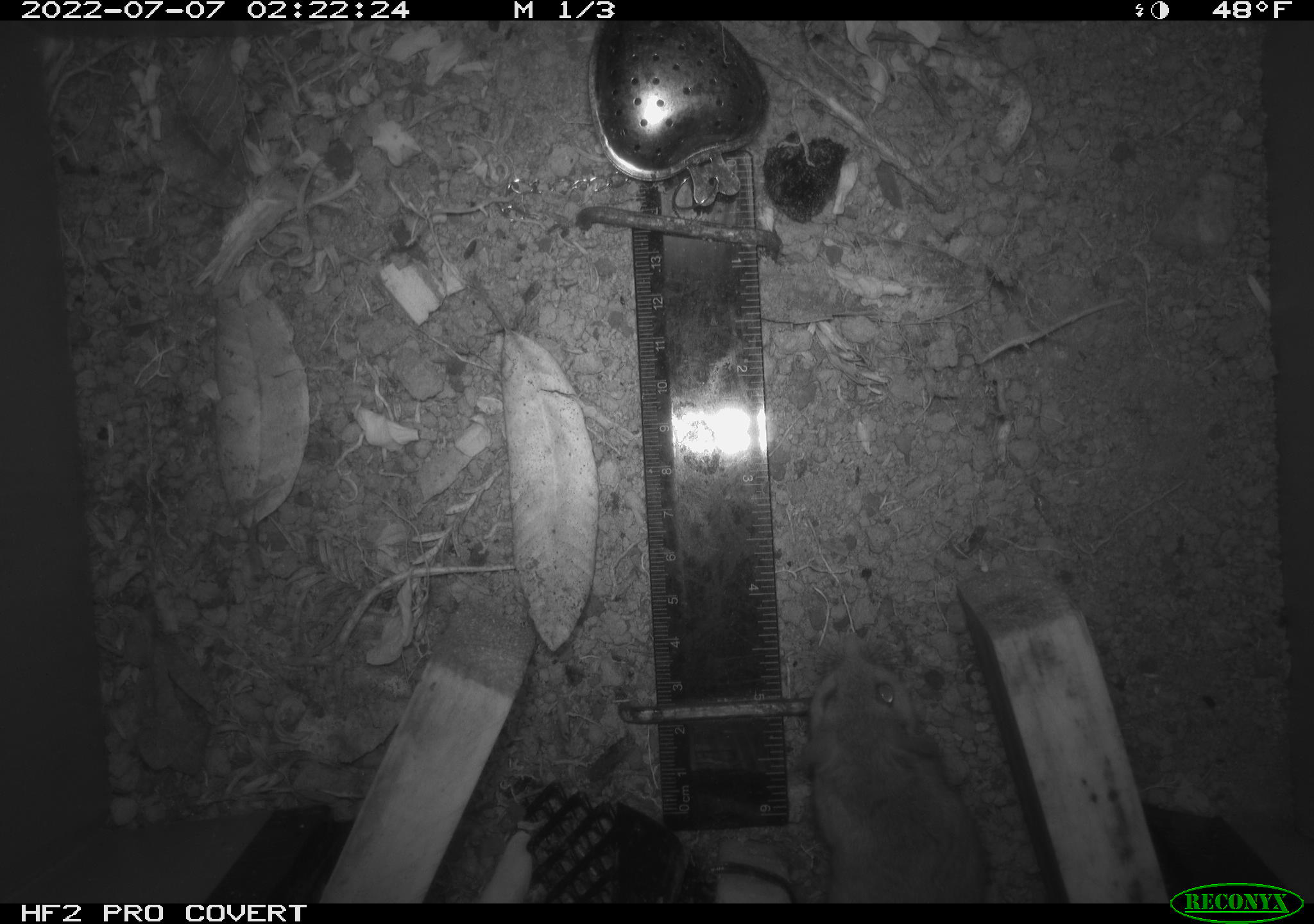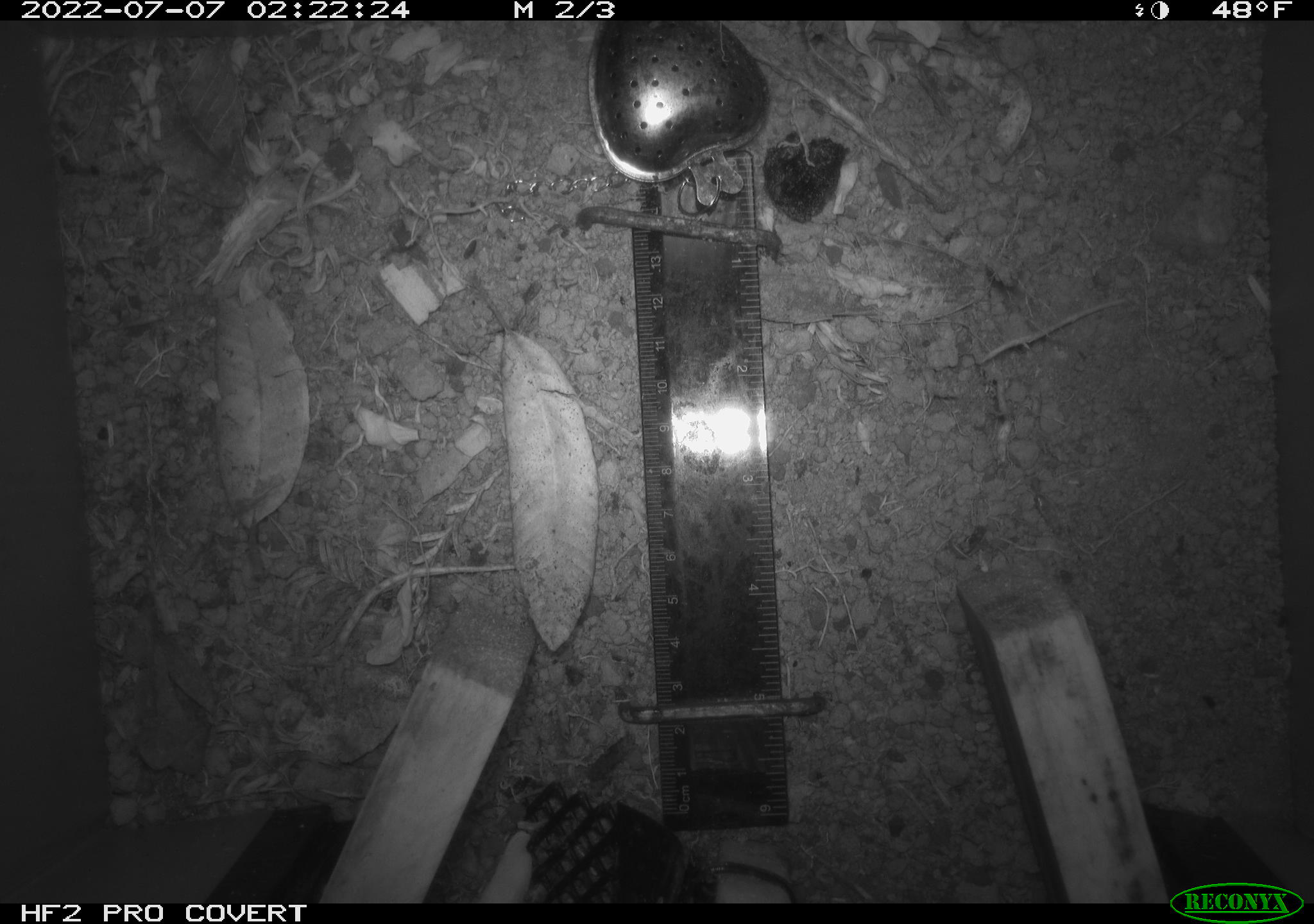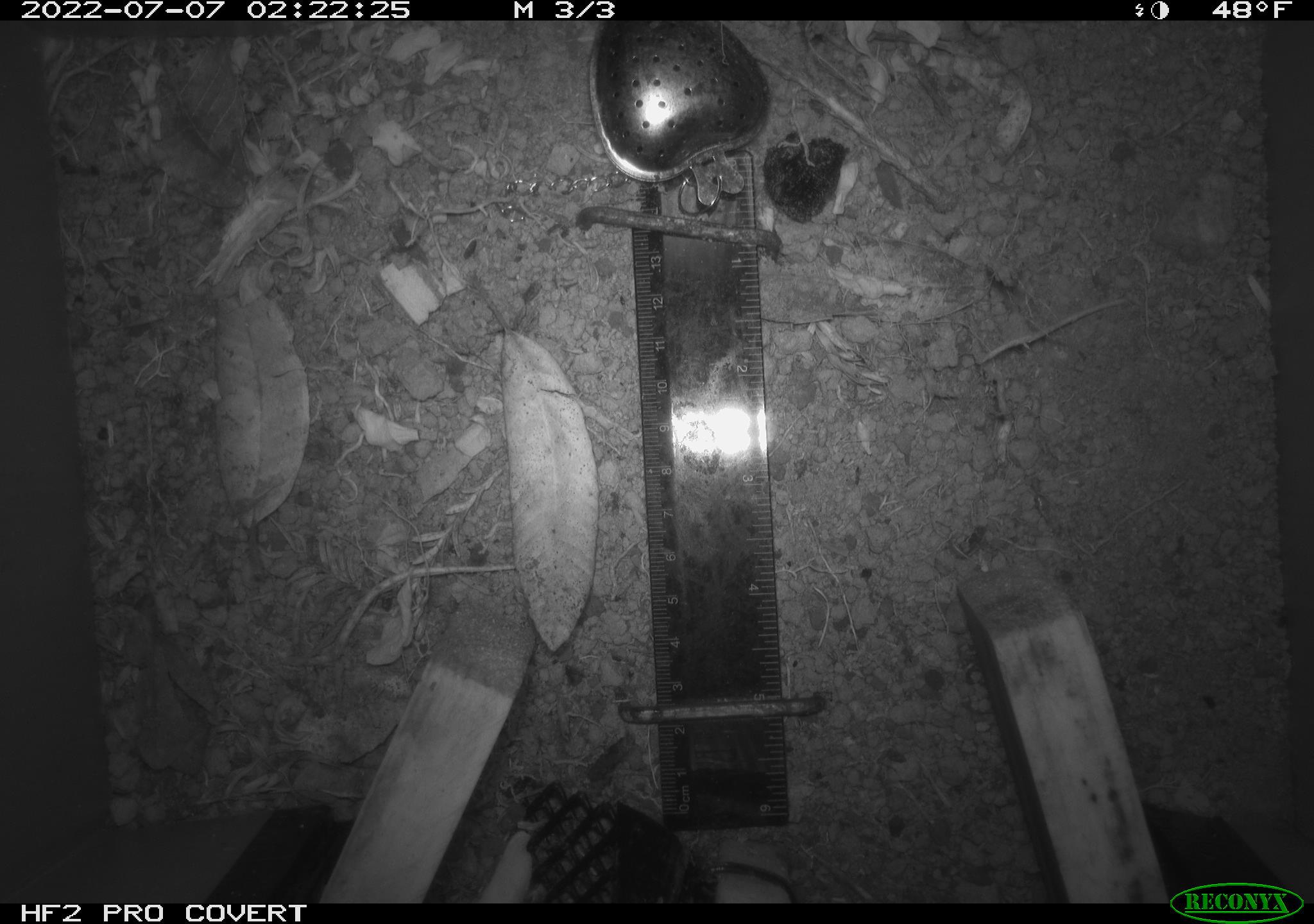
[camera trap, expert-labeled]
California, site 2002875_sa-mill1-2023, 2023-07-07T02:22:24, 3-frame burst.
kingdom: Animalia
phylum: Chordata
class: Mammalia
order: Rodentia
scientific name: Rodentia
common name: mouse species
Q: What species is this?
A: Mouse species (Rodentia).